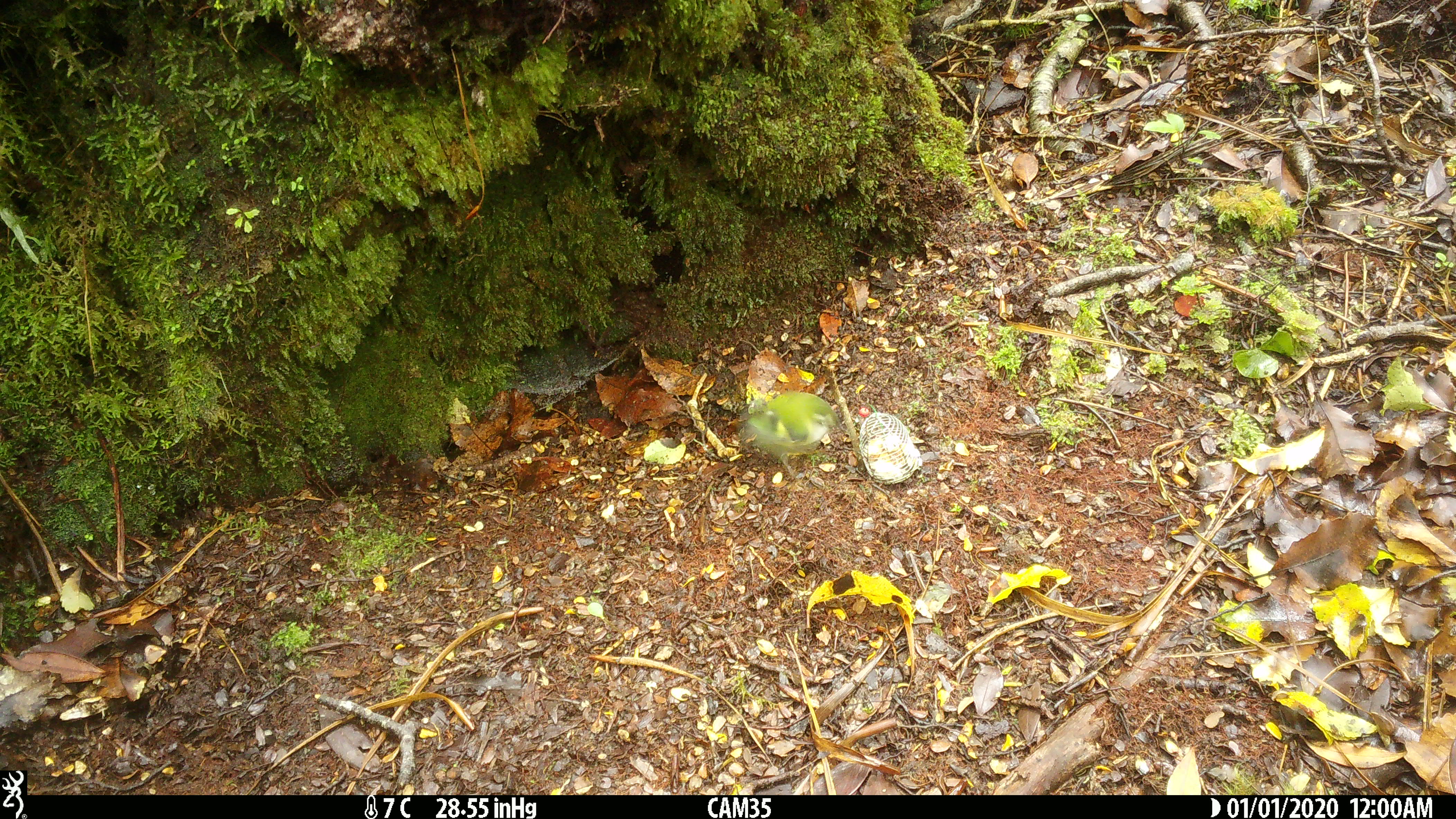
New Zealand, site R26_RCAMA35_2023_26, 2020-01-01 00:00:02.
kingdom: Animalia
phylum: Chordata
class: Aves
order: Passeriformes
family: Acanthisittidae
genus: Acanthisitta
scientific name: Acanthisitta chloris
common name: rifleman